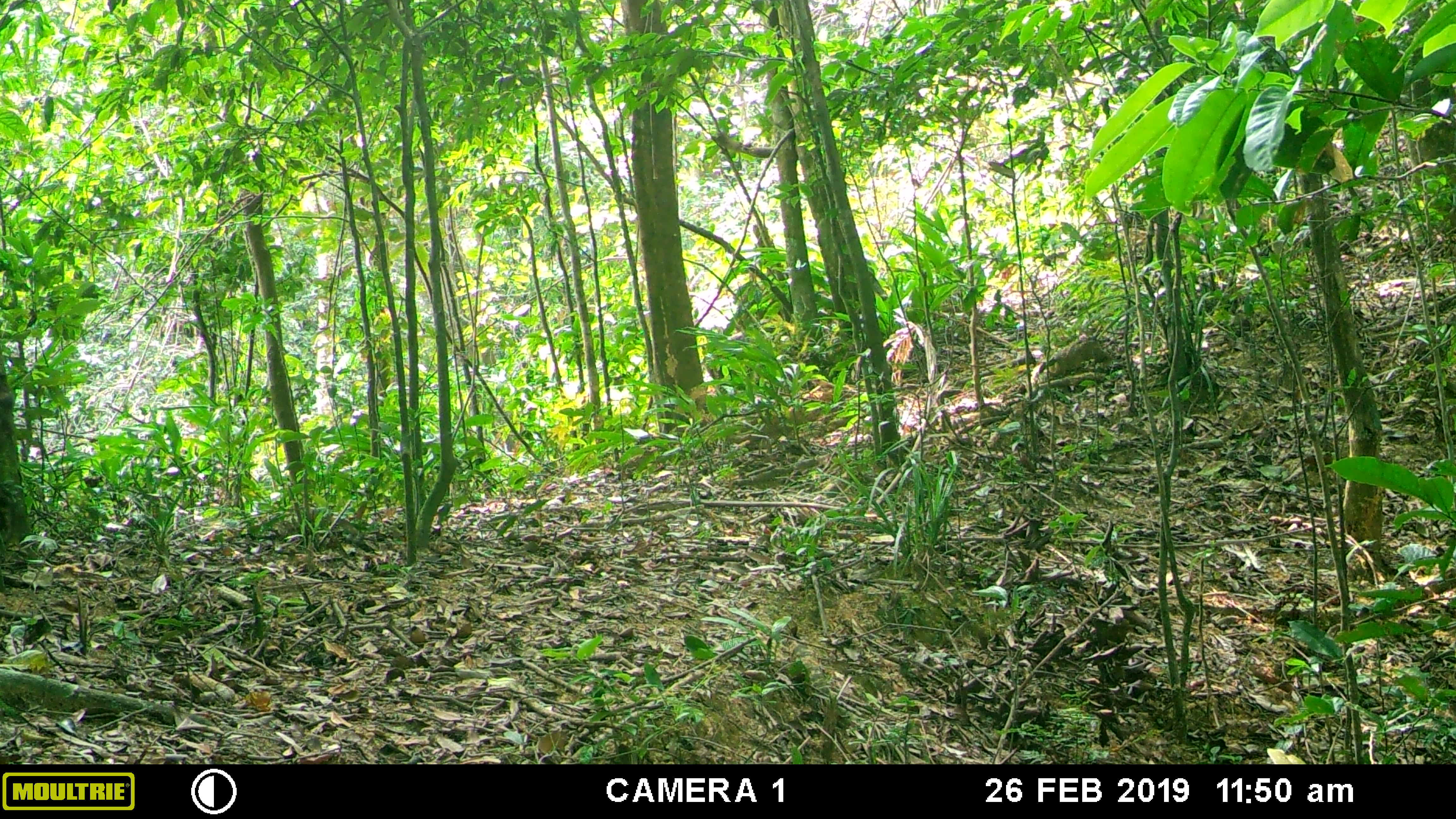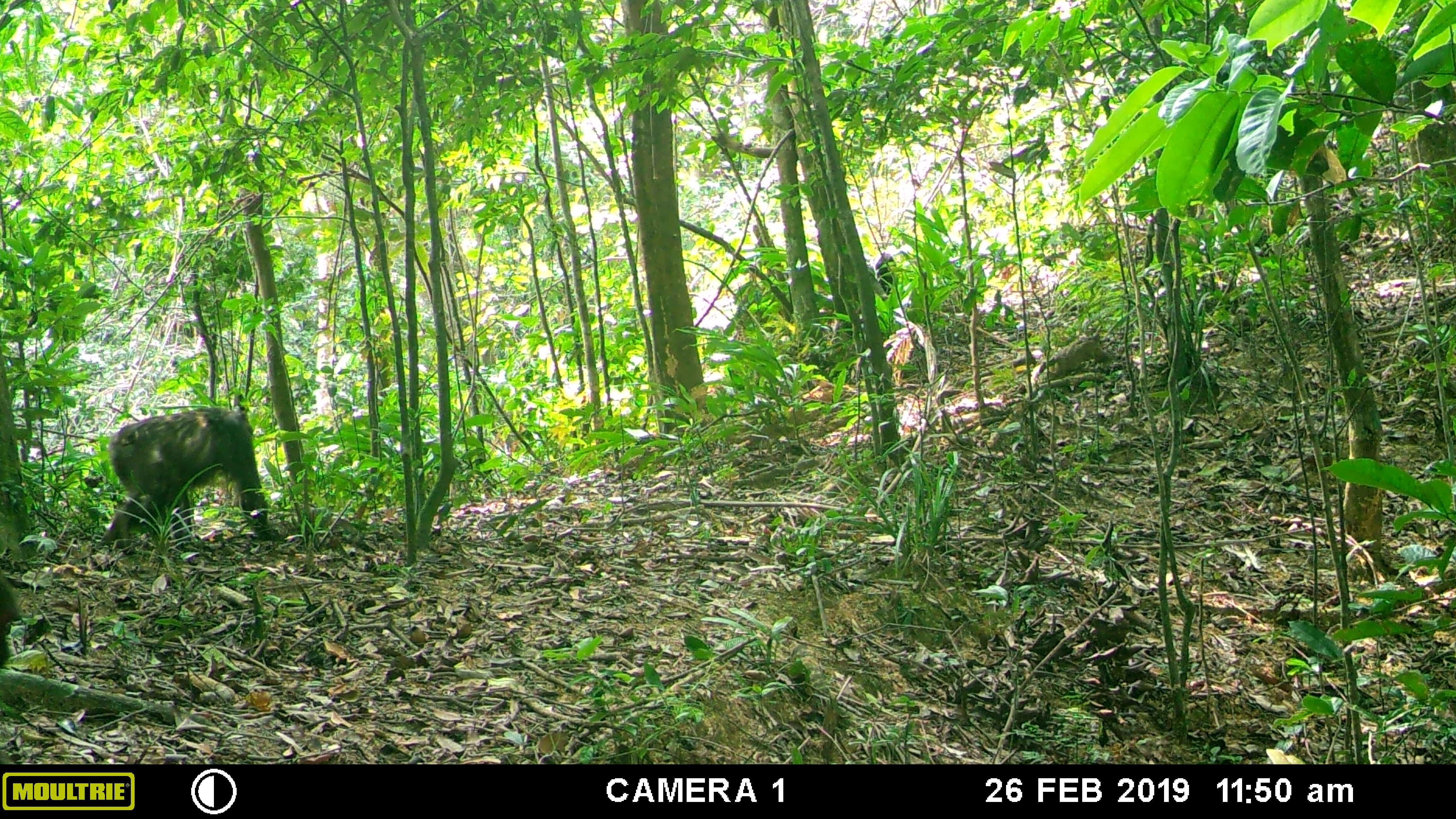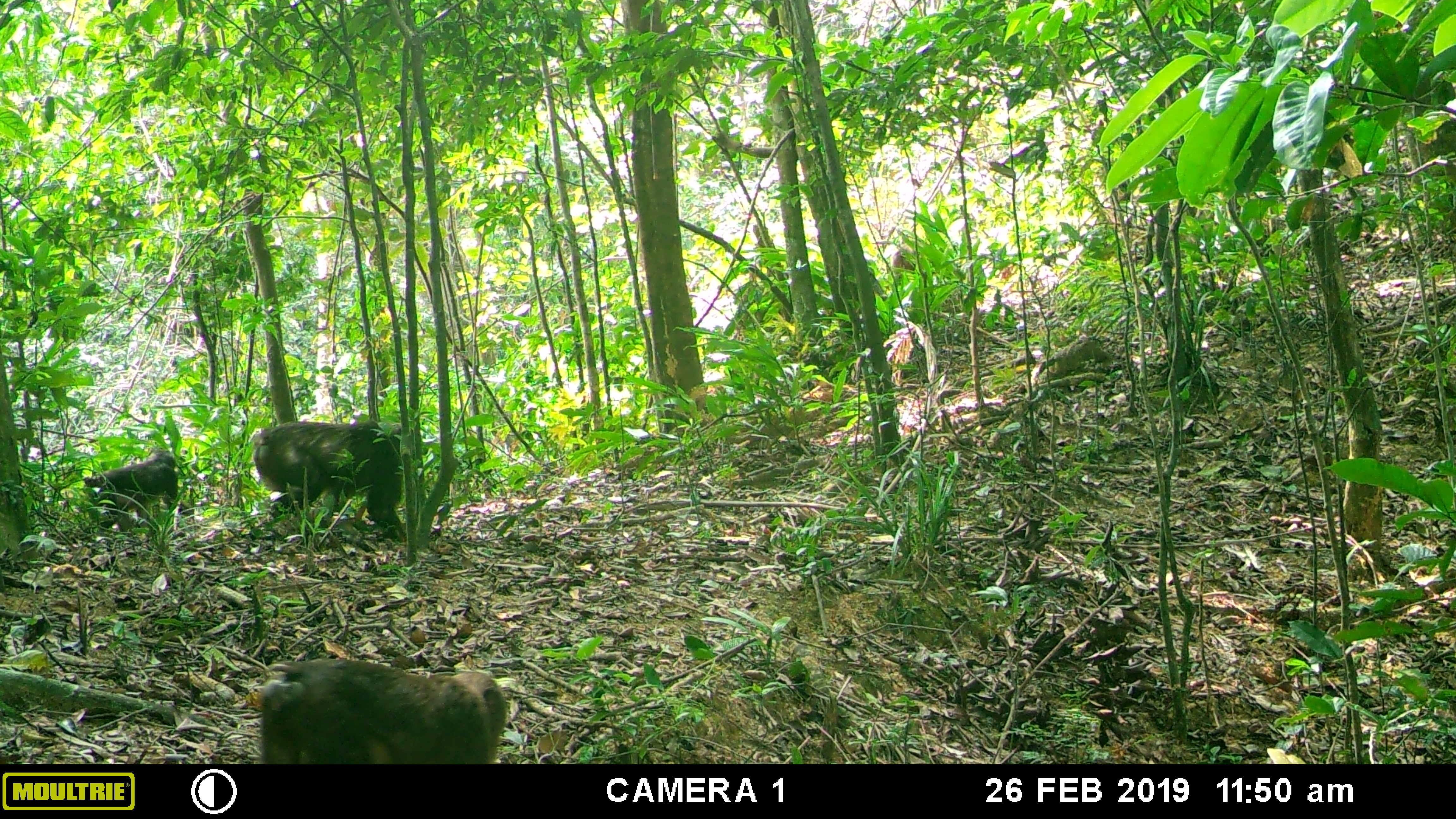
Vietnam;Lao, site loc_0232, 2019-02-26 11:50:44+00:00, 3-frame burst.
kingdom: Animalia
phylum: Chordata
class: Mammalia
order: Primates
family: Cercopithecidae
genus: Macaca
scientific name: Macaca arctoides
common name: stump-tailed macaque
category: stump tailed macaque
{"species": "stump tailed macaque (stump-tailed macaque) (Macaca arctoides)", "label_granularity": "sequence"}